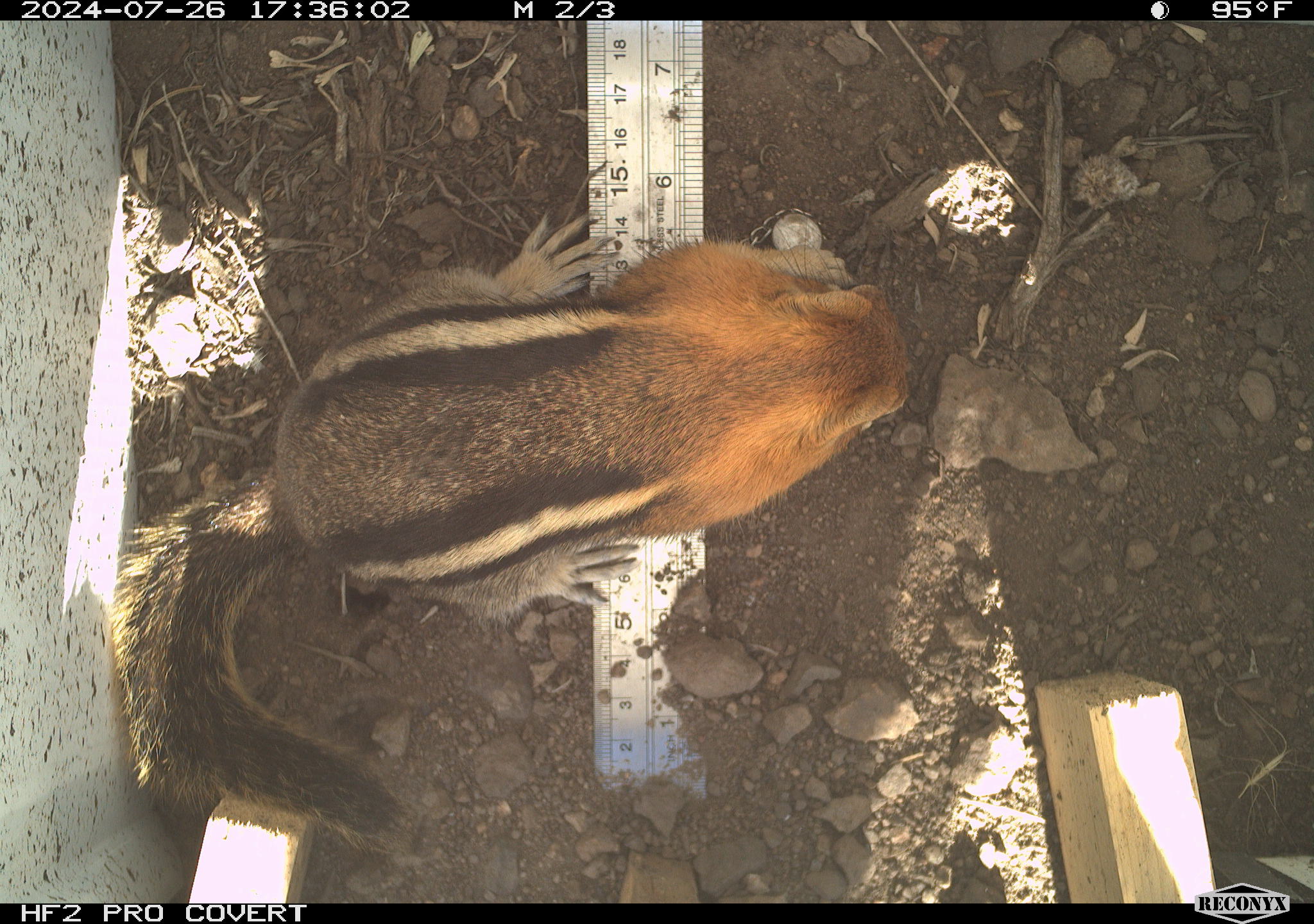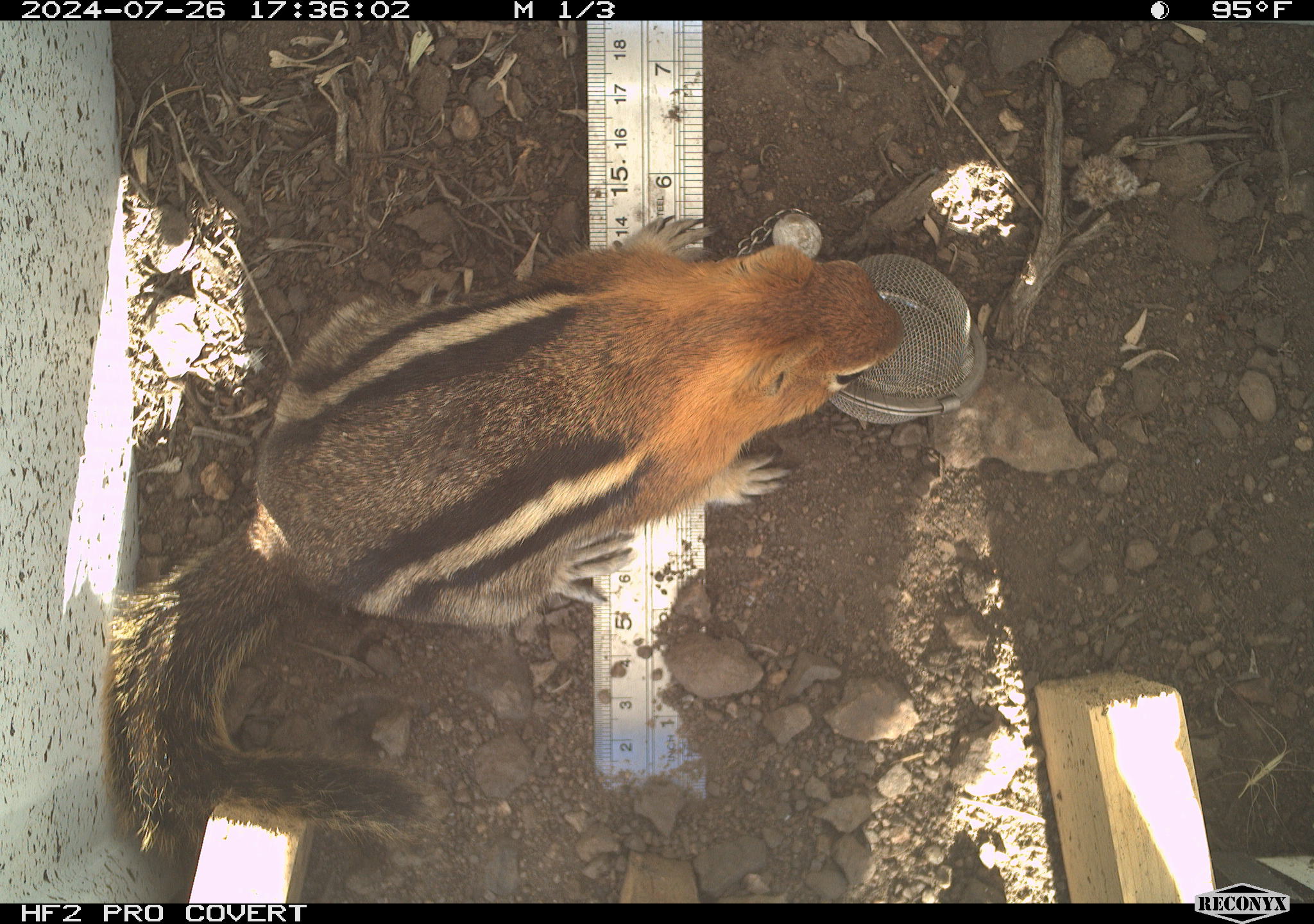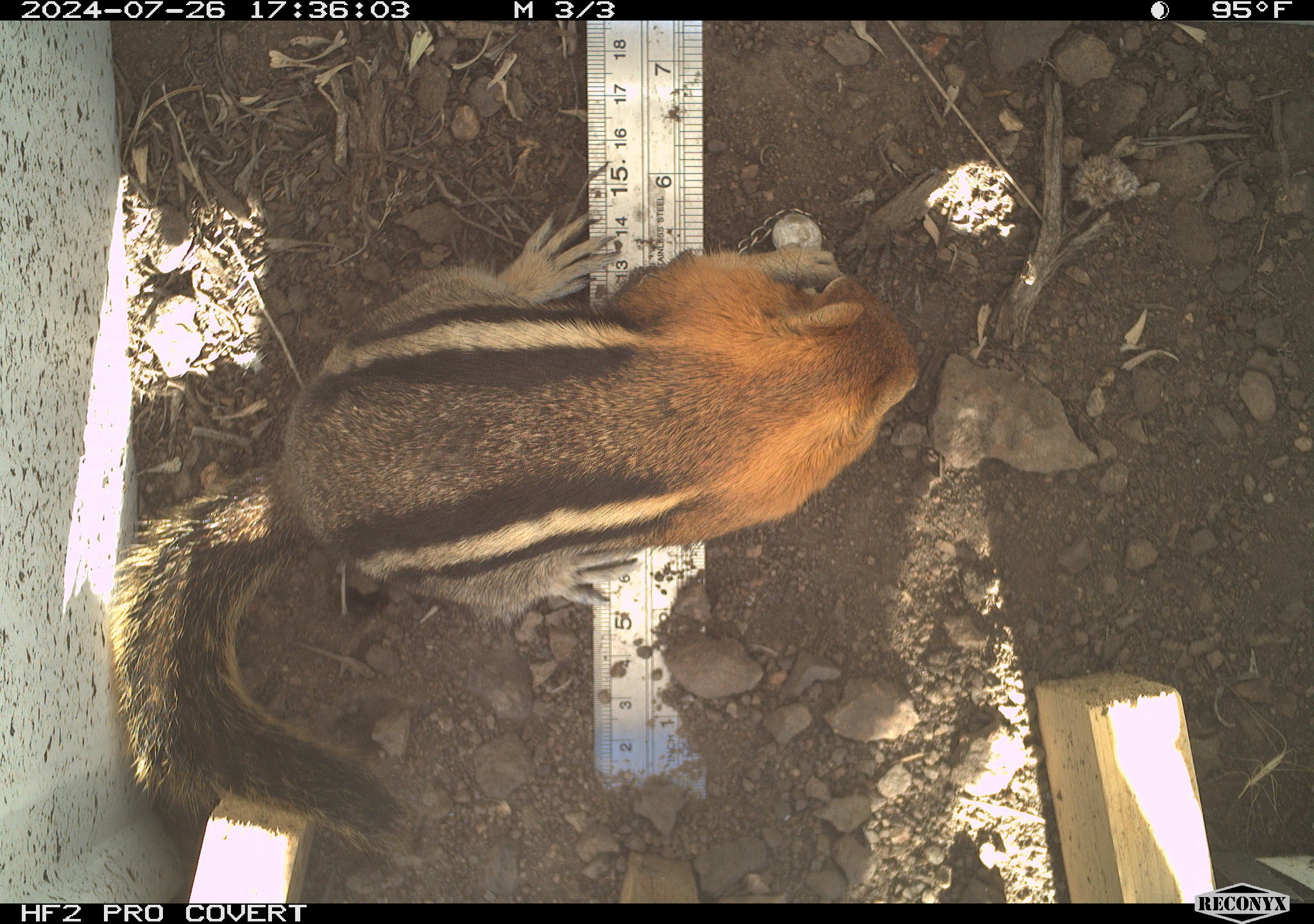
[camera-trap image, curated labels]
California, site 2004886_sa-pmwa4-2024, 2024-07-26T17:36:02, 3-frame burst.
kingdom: Animalia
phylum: Chordata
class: Mammalia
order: Rodentia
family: Sciuridae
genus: Callospermophilus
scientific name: Callospermophilus lateralis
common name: golden mantled ground squirrel